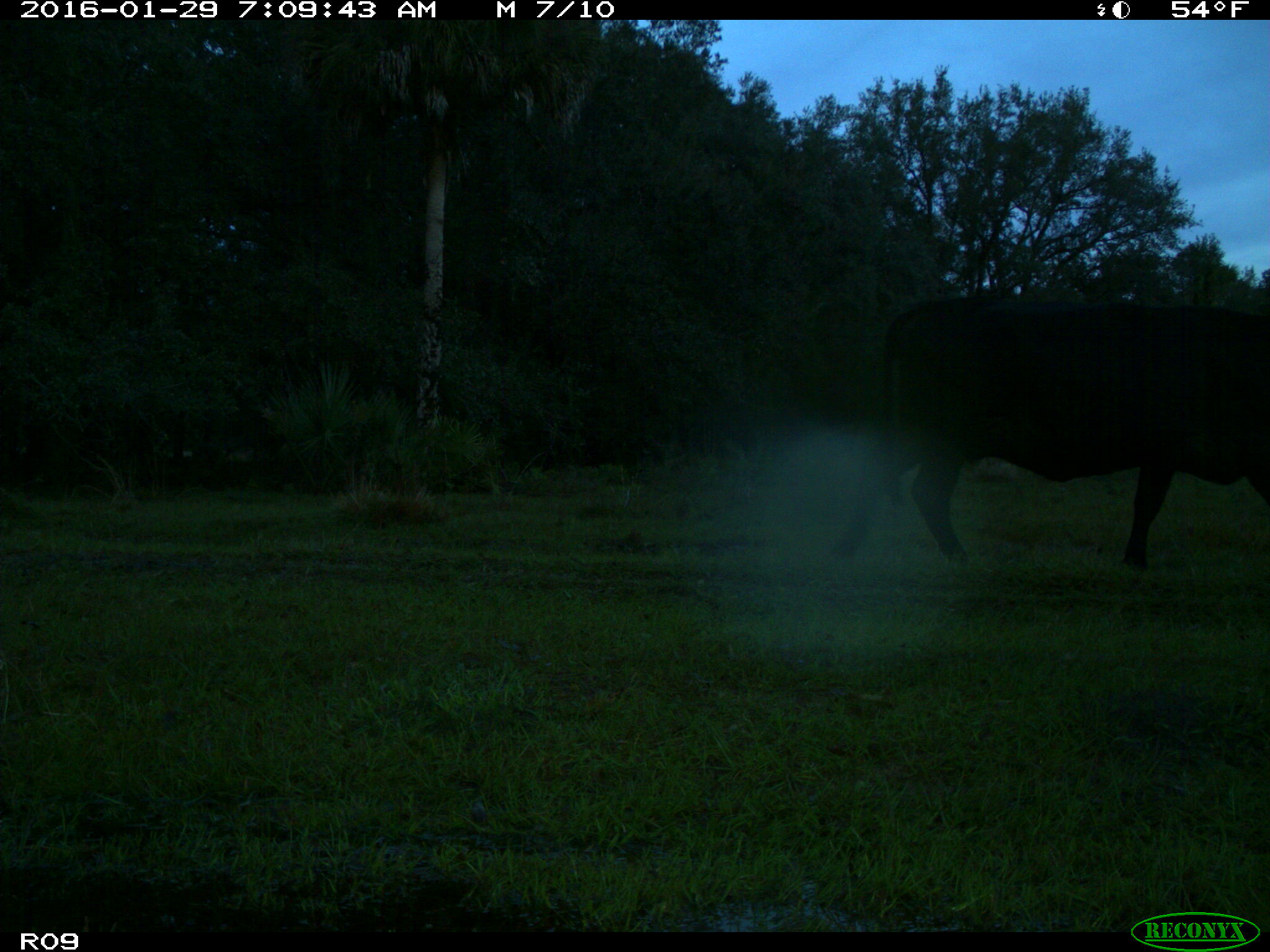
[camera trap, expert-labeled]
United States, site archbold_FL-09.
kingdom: Animalia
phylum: Chordata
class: Mammalia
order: Artiodactyla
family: Bovidae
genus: Bos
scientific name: Bos taurus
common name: domestic cow